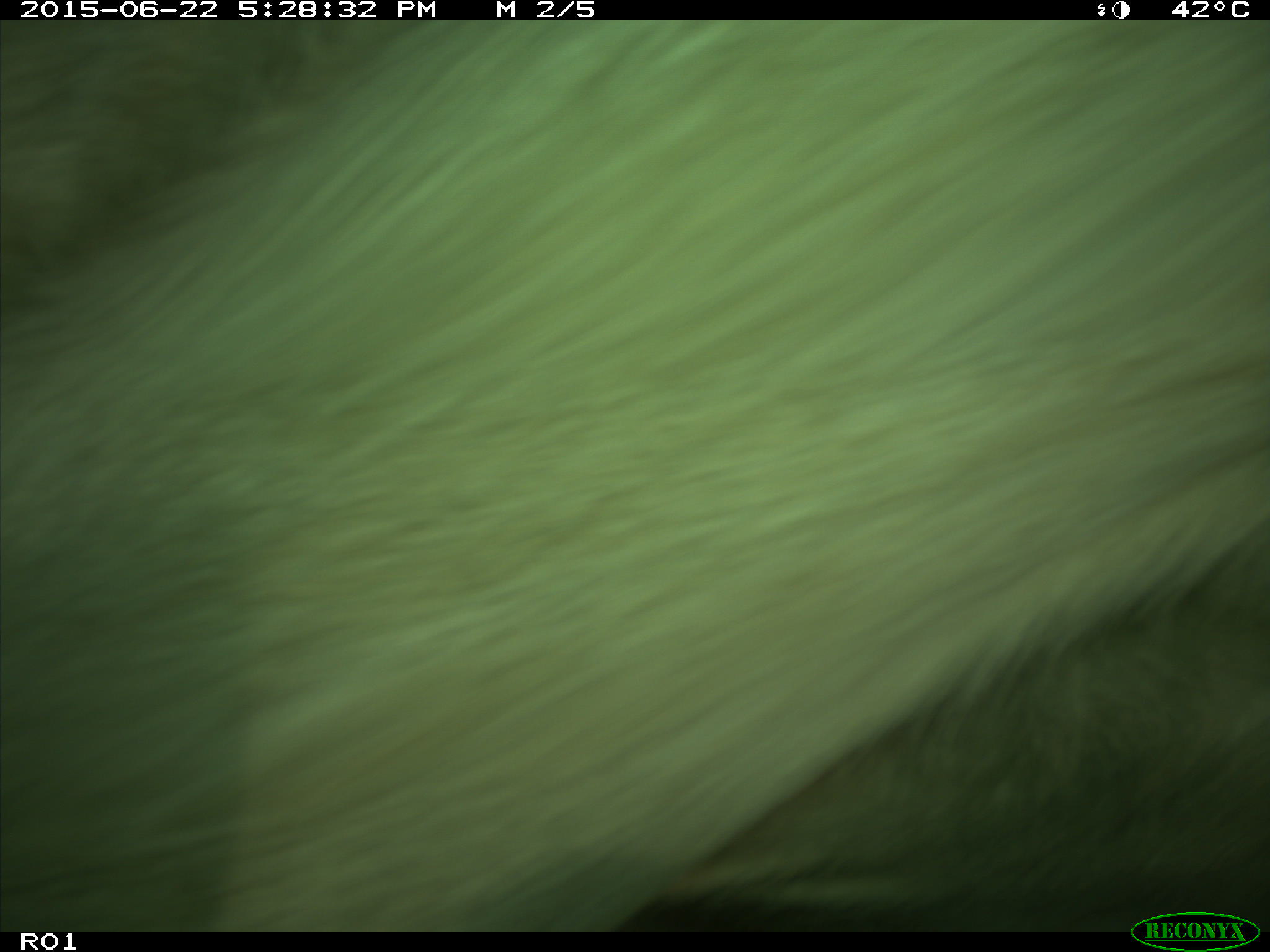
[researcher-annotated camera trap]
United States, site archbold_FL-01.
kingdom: Animalia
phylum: Chordata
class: Mammalia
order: Artiodactyla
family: Bovidae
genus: Bos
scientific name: Bos taurus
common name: domestic cow